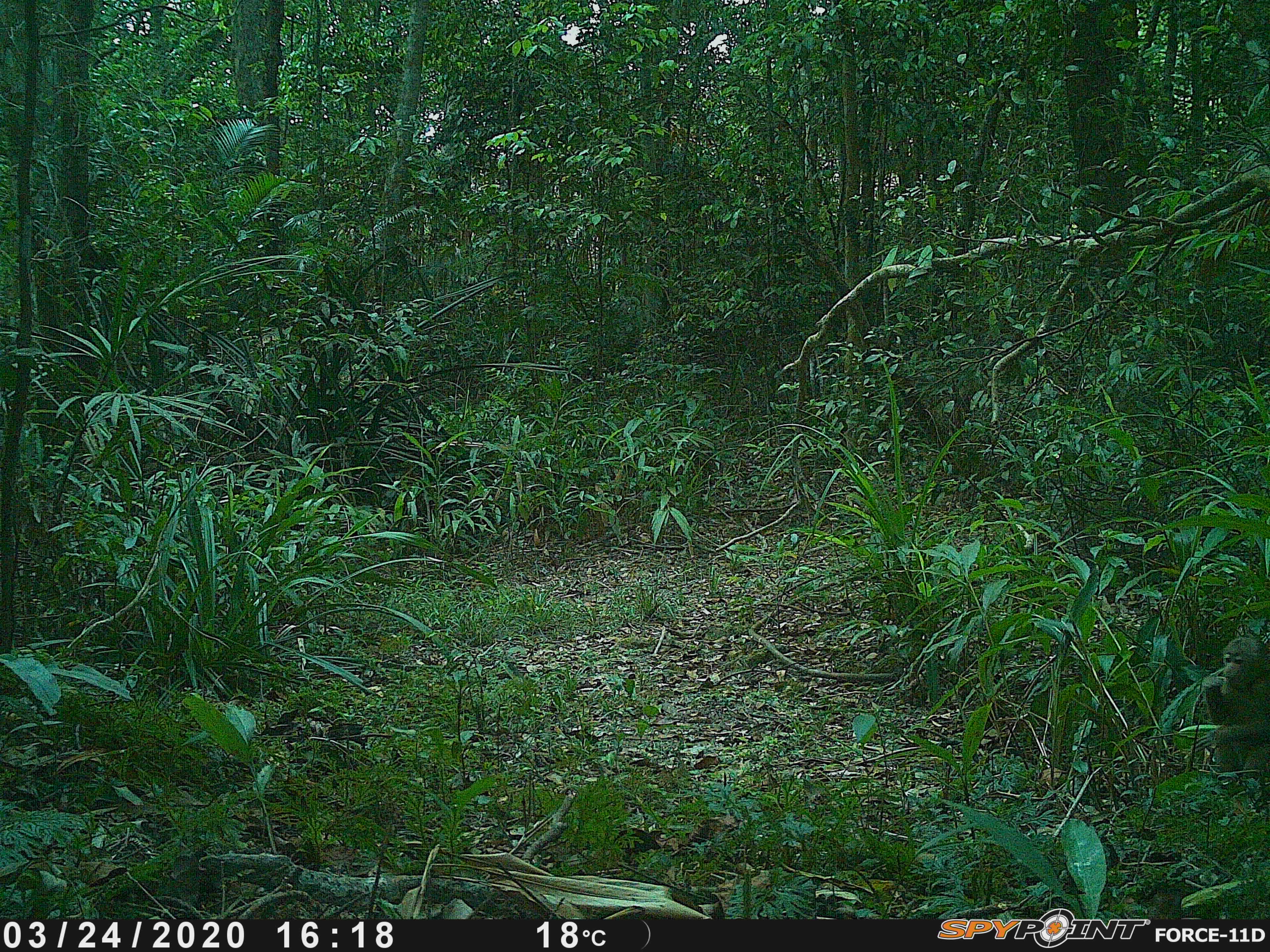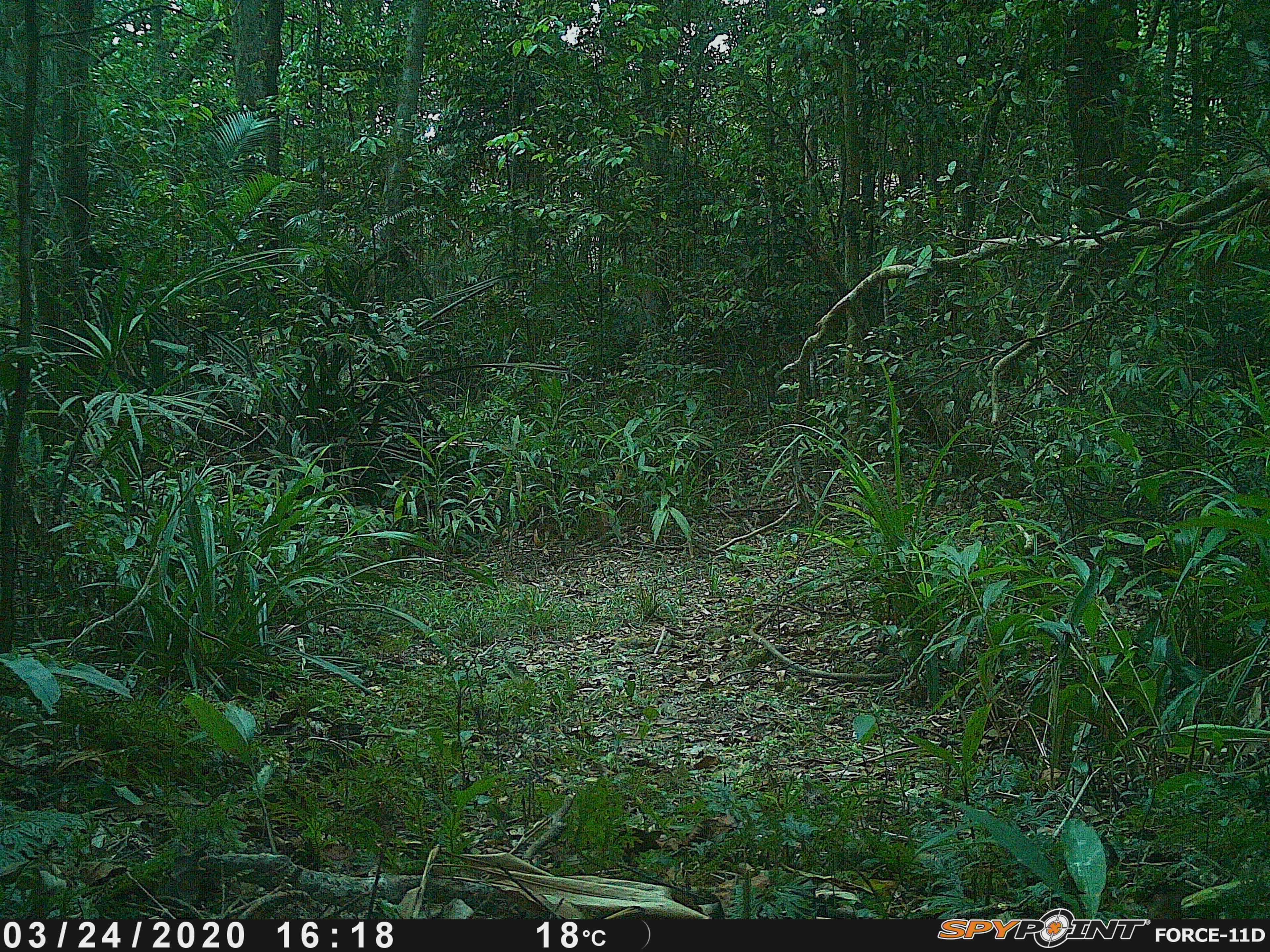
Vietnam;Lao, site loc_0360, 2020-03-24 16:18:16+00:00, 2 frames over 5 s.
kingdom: Animalia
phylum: Chordata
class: Mammalia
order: Primates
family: Cercopithecidae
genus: Macaca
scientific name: Macaca arctoides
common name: stump-tailed macaque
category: stump tailed macaque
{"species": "stump tailed macaque (stump-tailed macaque) (Macaca arctoides)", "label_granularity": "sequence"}